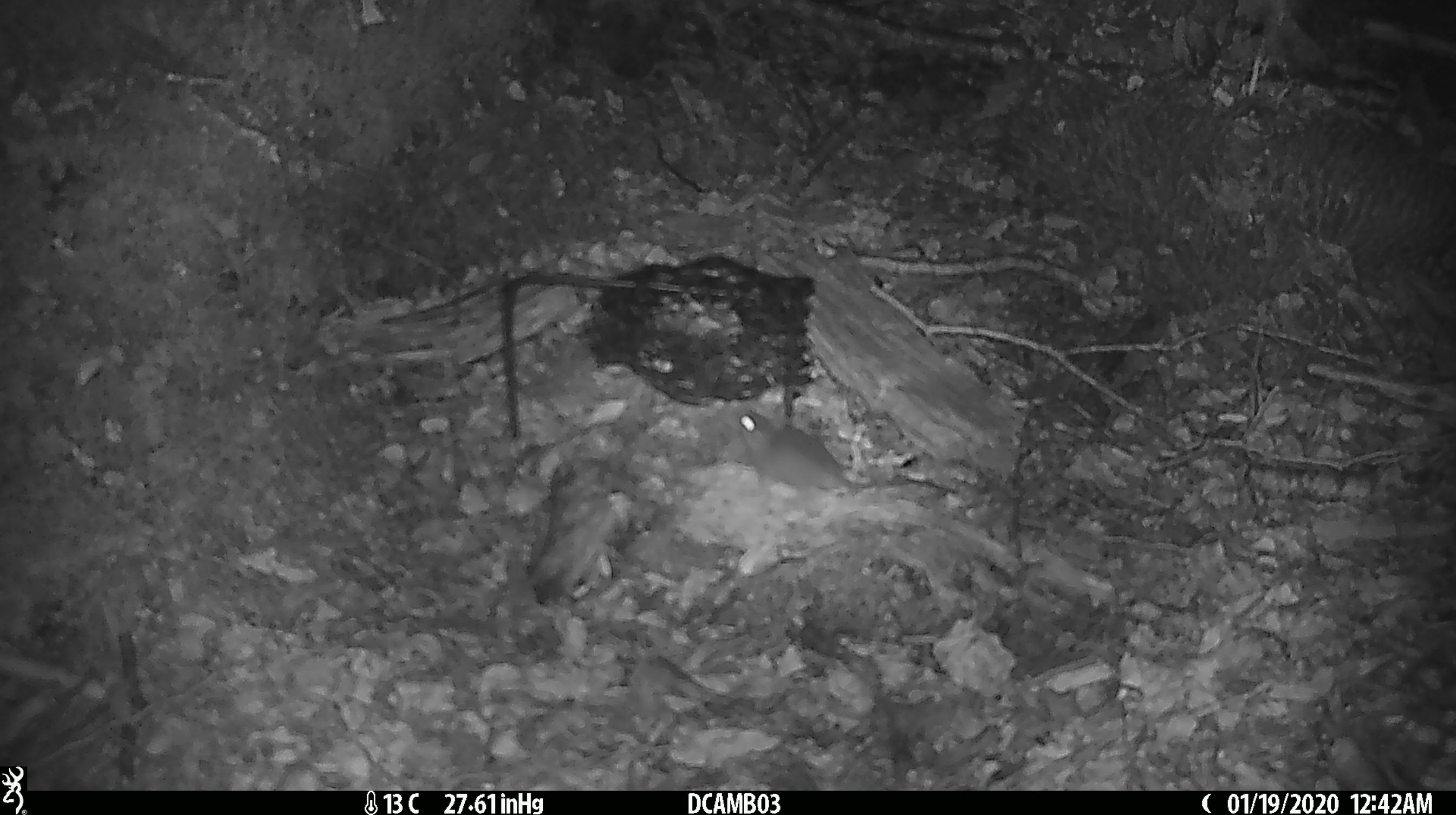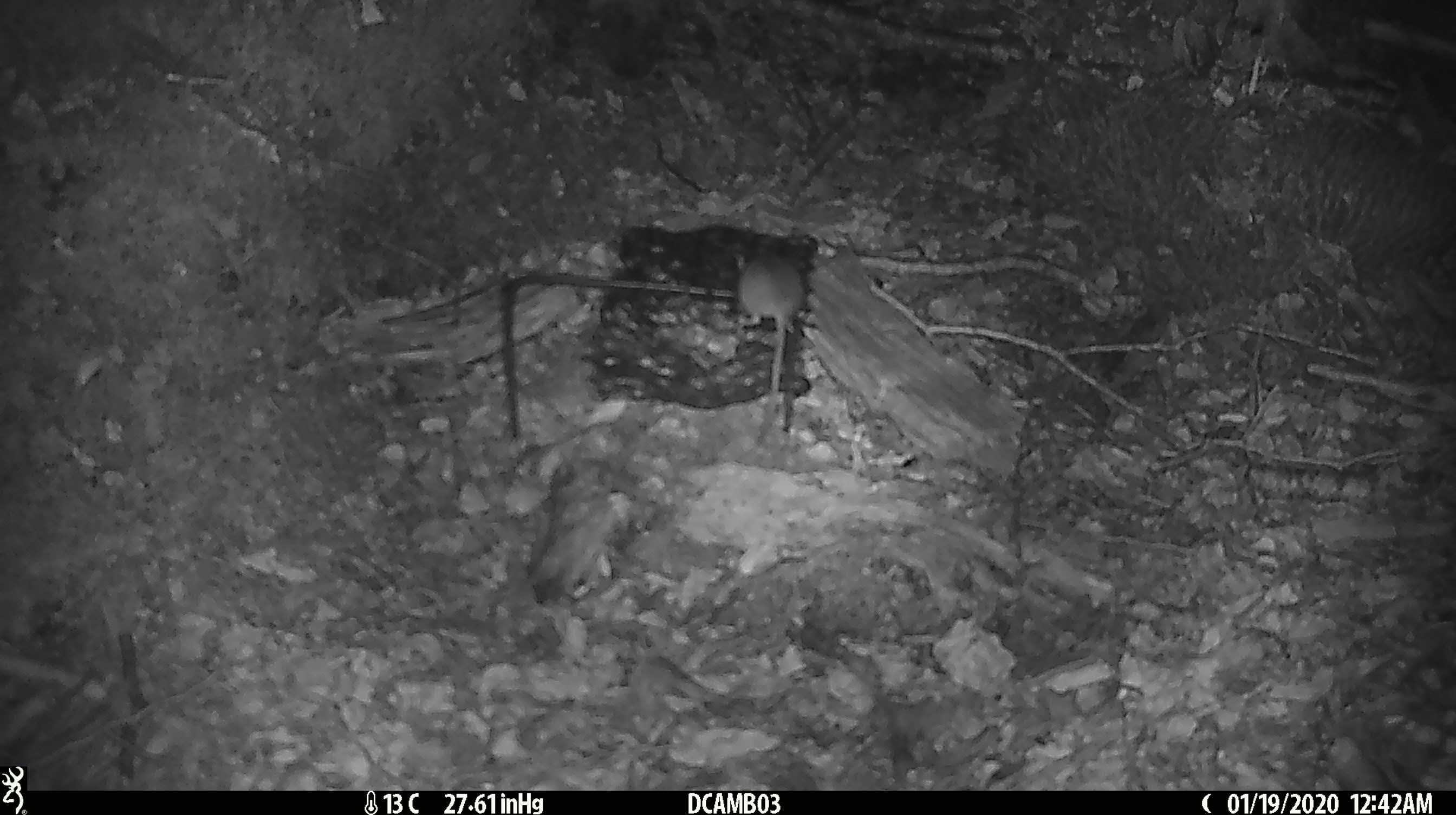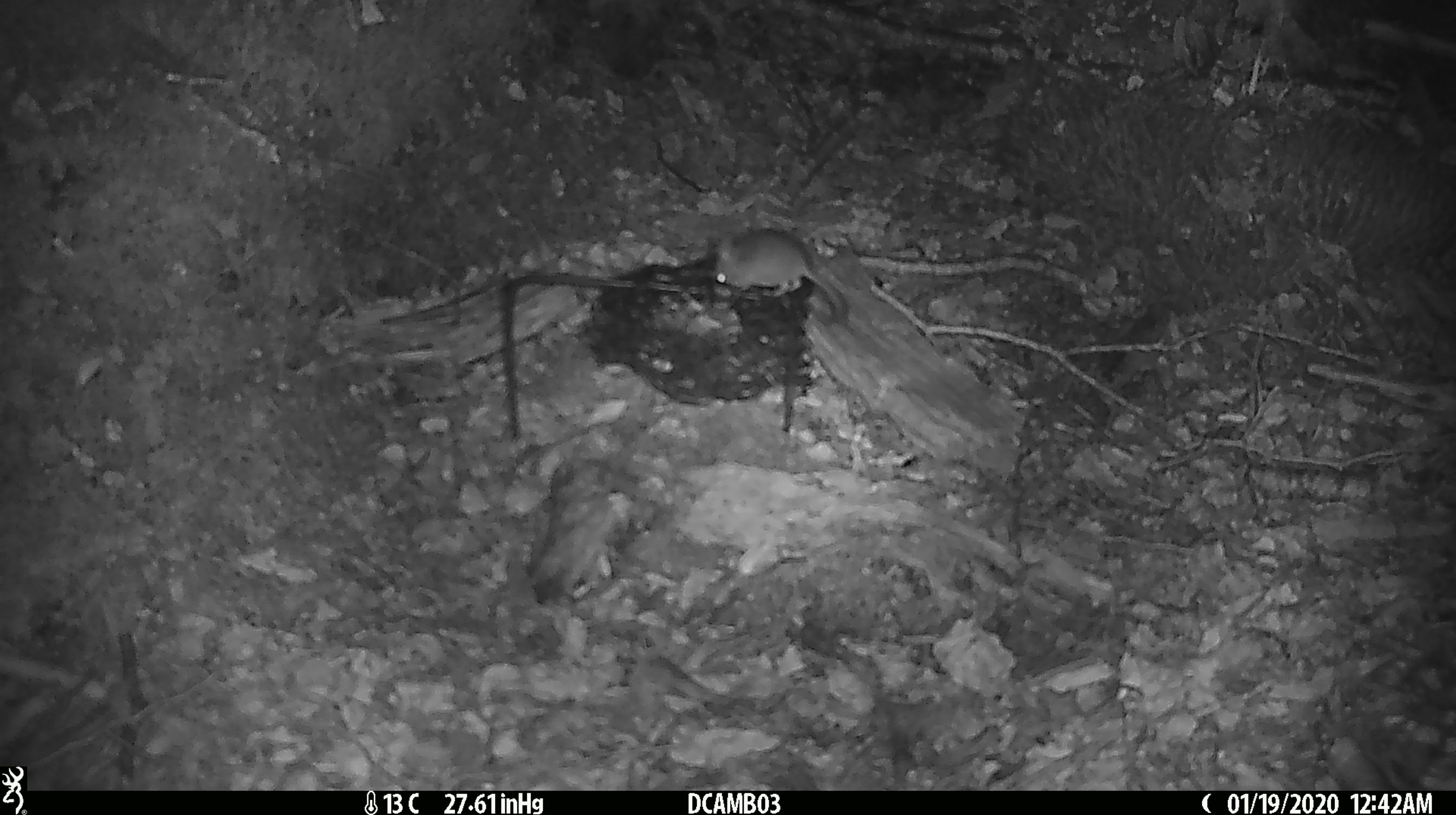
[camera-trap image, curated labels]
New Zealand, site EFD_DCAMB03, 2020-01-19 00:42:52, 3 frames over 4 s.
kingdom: Animalia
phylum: Chordata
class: Mammalia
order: Rodentia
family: Muridae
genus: Mus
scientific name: Mus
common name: mouse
Mouse (Mus).